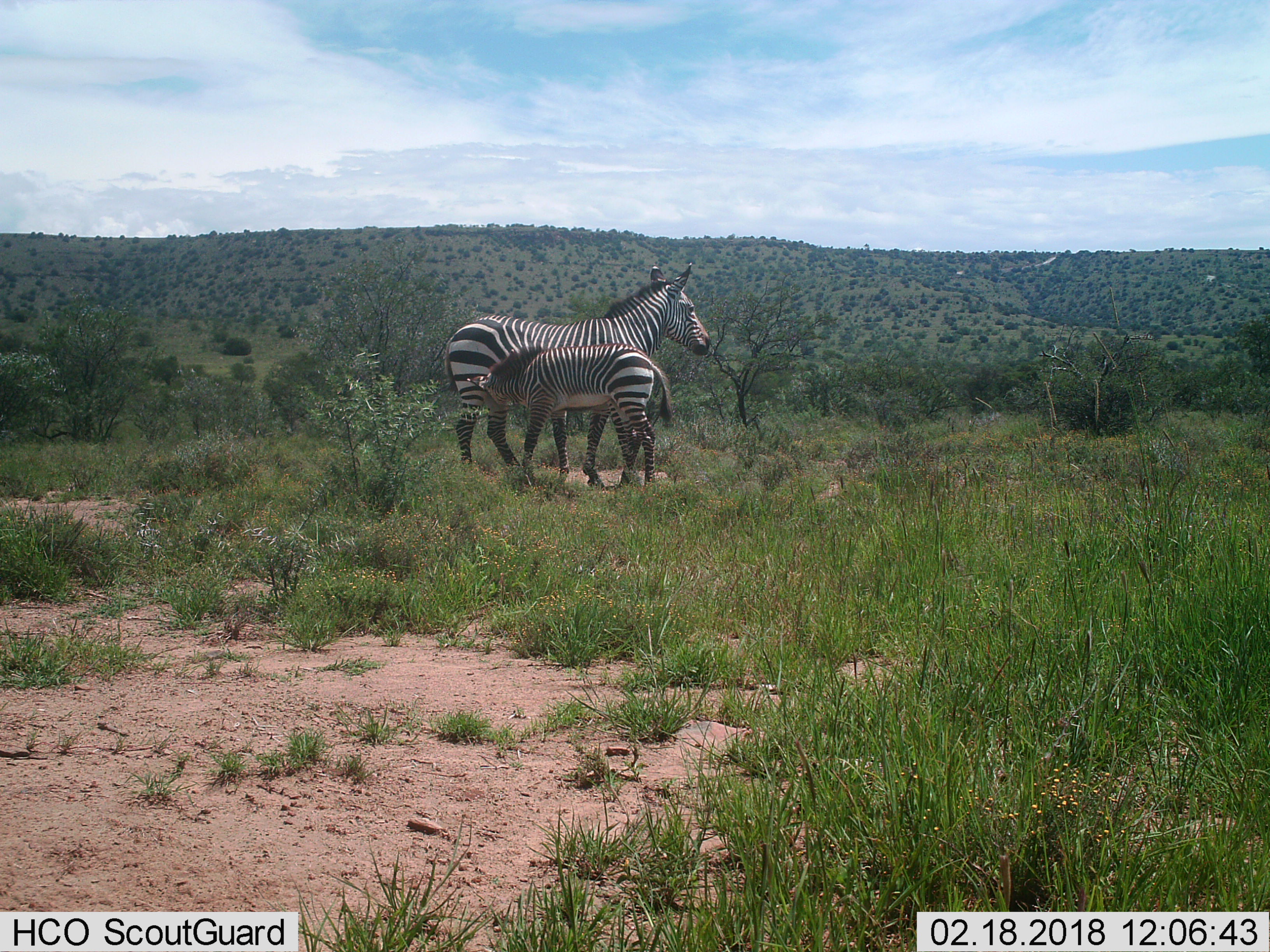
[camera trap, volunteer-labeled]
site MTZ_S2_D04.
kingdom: Animalia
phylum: Chordata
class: Mammalia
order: Perissodactyla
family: Equidae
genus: Equus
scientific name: Equus zebra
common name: mountain zebra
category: zebramountain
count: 2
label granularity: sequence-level